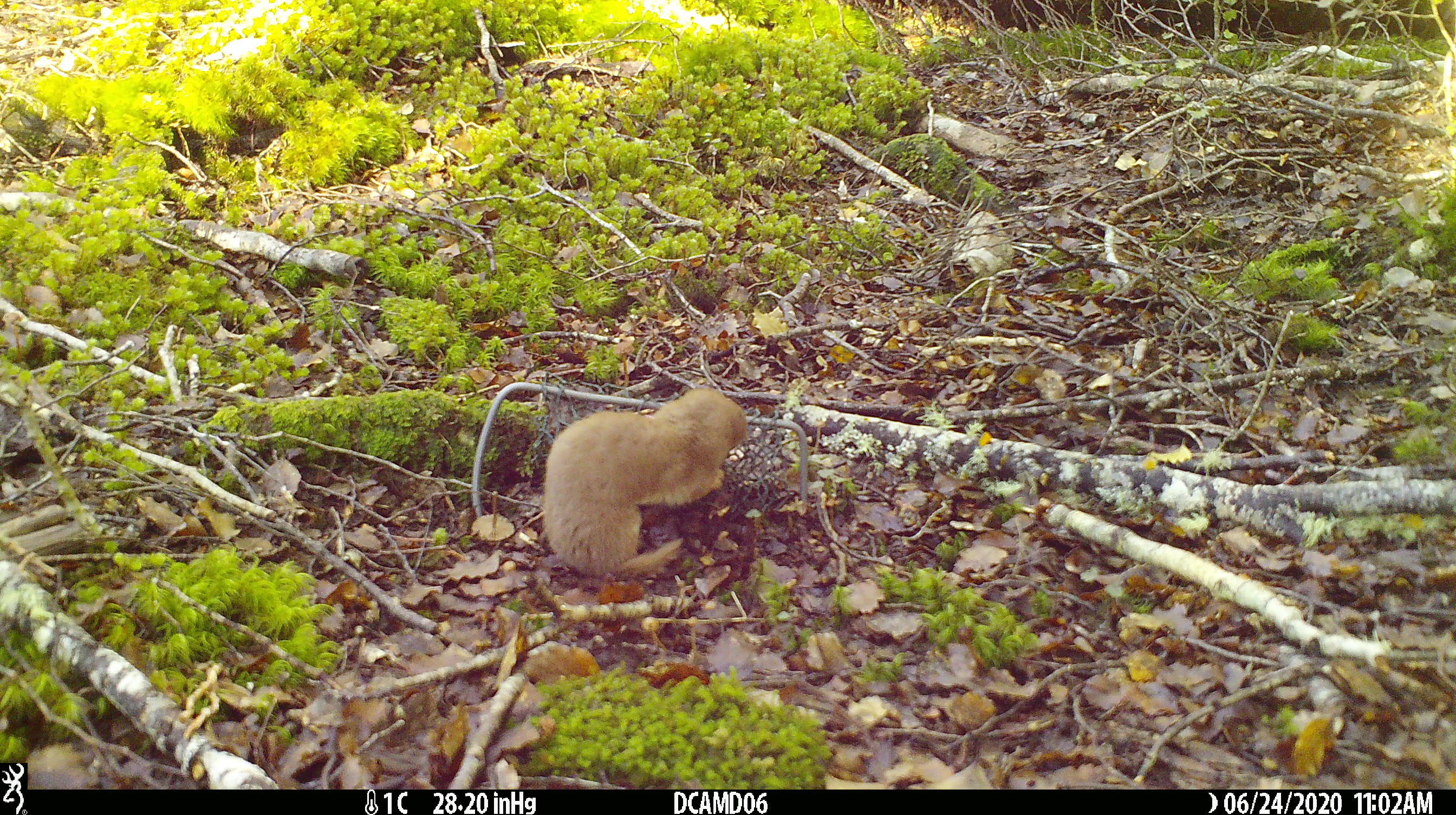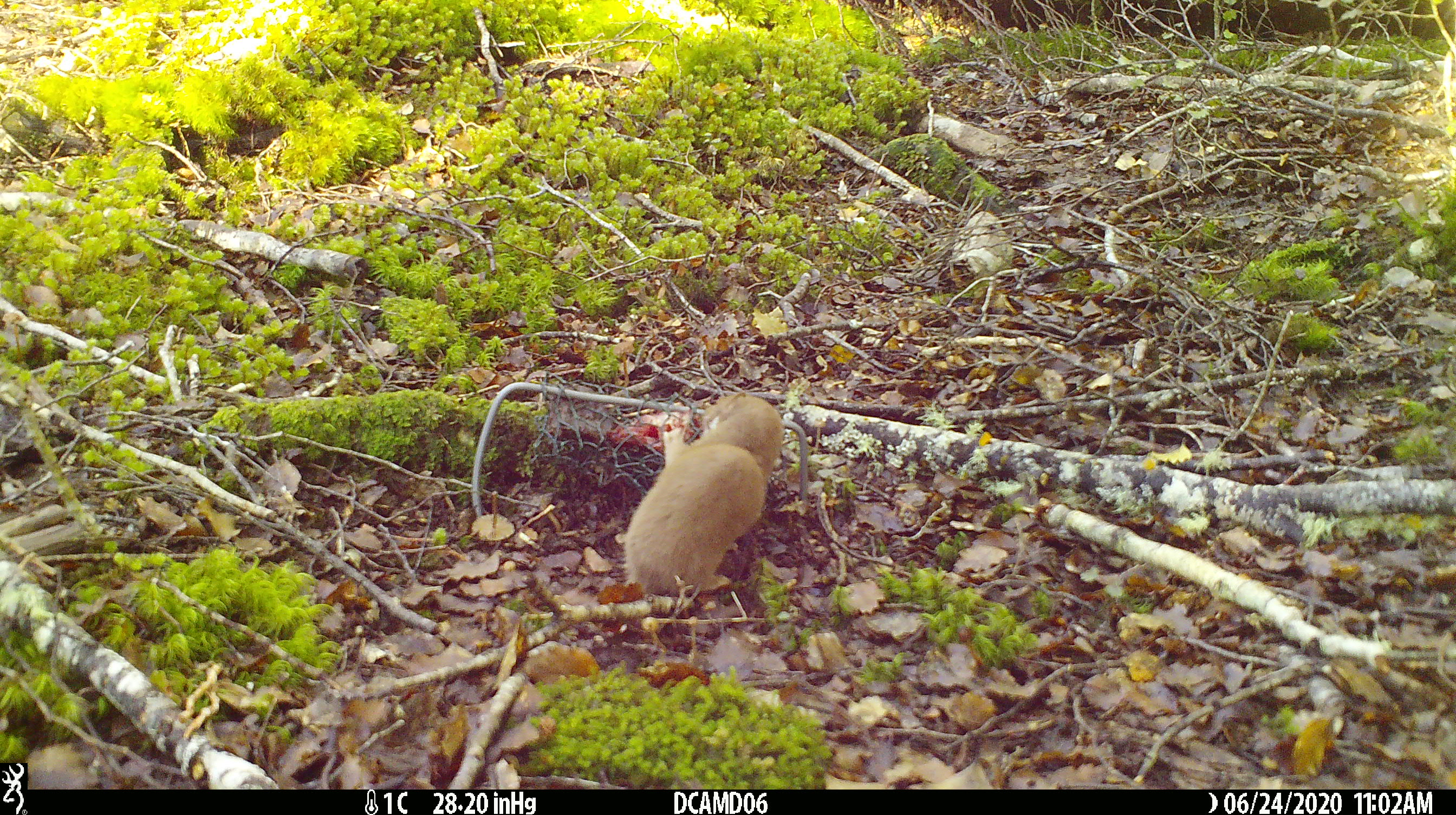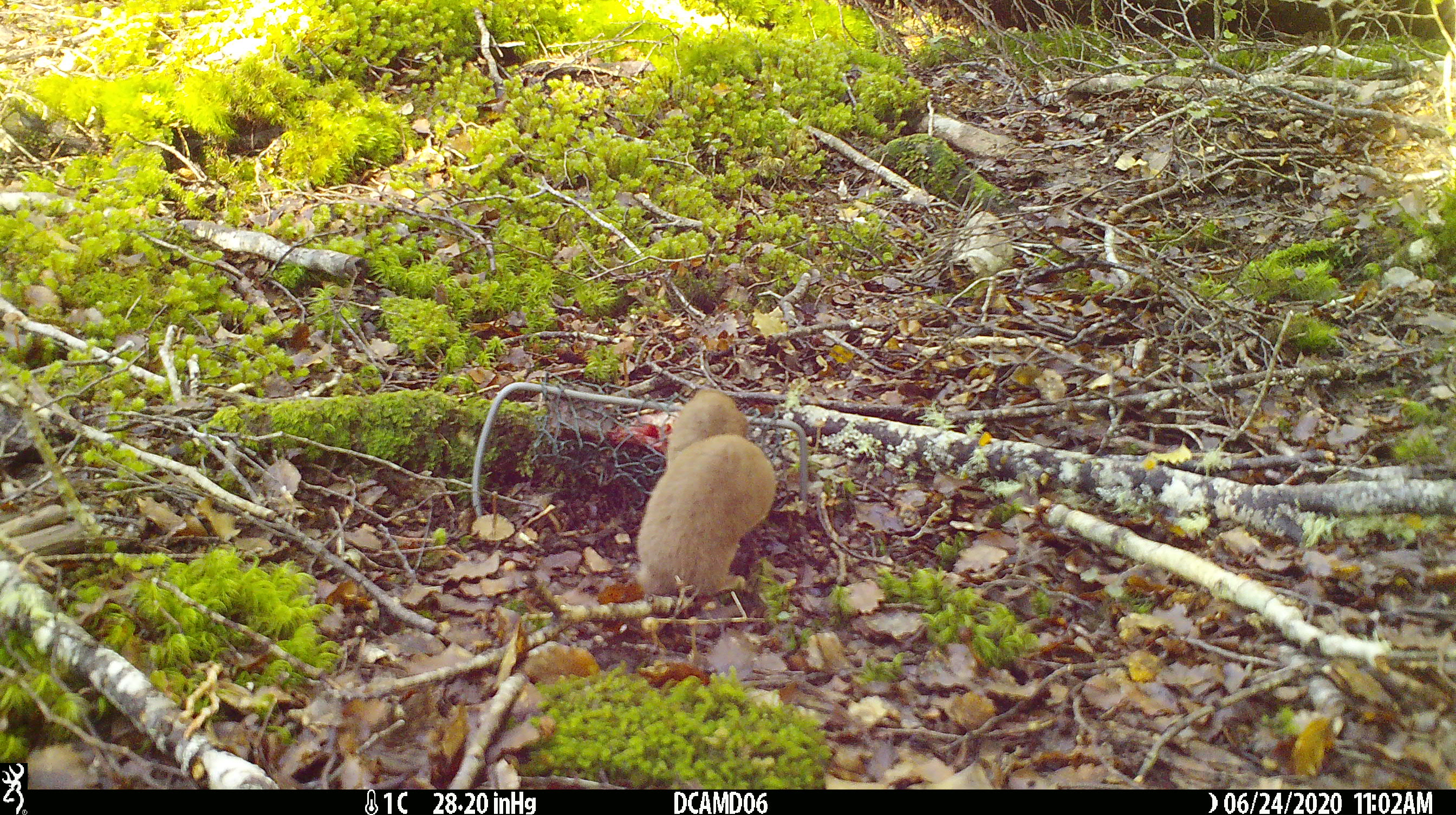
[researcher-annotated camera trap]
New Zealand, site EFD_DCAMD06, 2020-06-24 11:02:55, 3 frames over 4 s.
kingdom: Animalia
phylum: Chordata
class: Mammalia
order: Carnivora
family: Mustelidae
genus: Mustela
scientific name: Mustela nivalis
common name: least weasel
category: weasel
Weasel (least weasel) (Mustela nivalis).